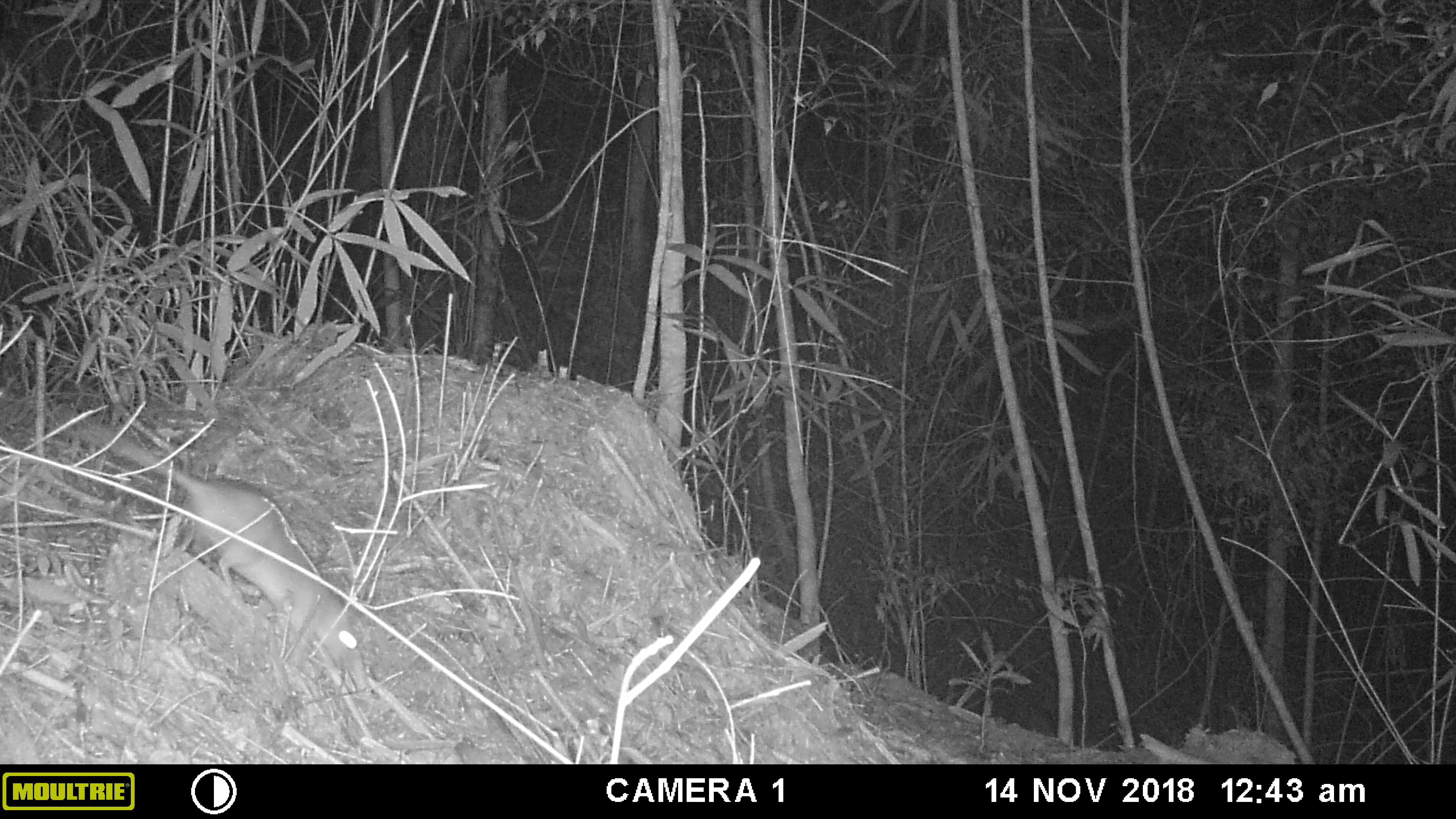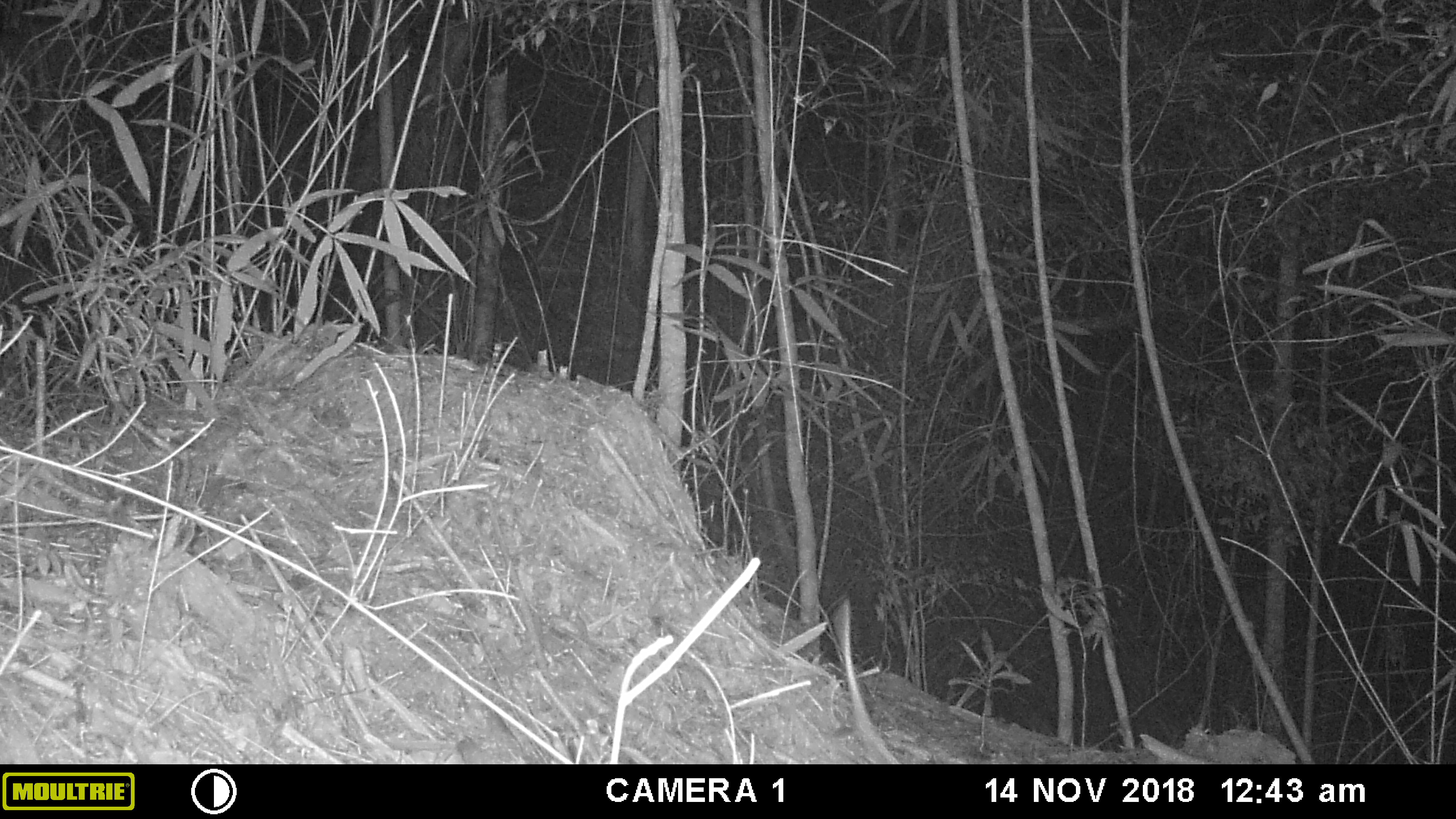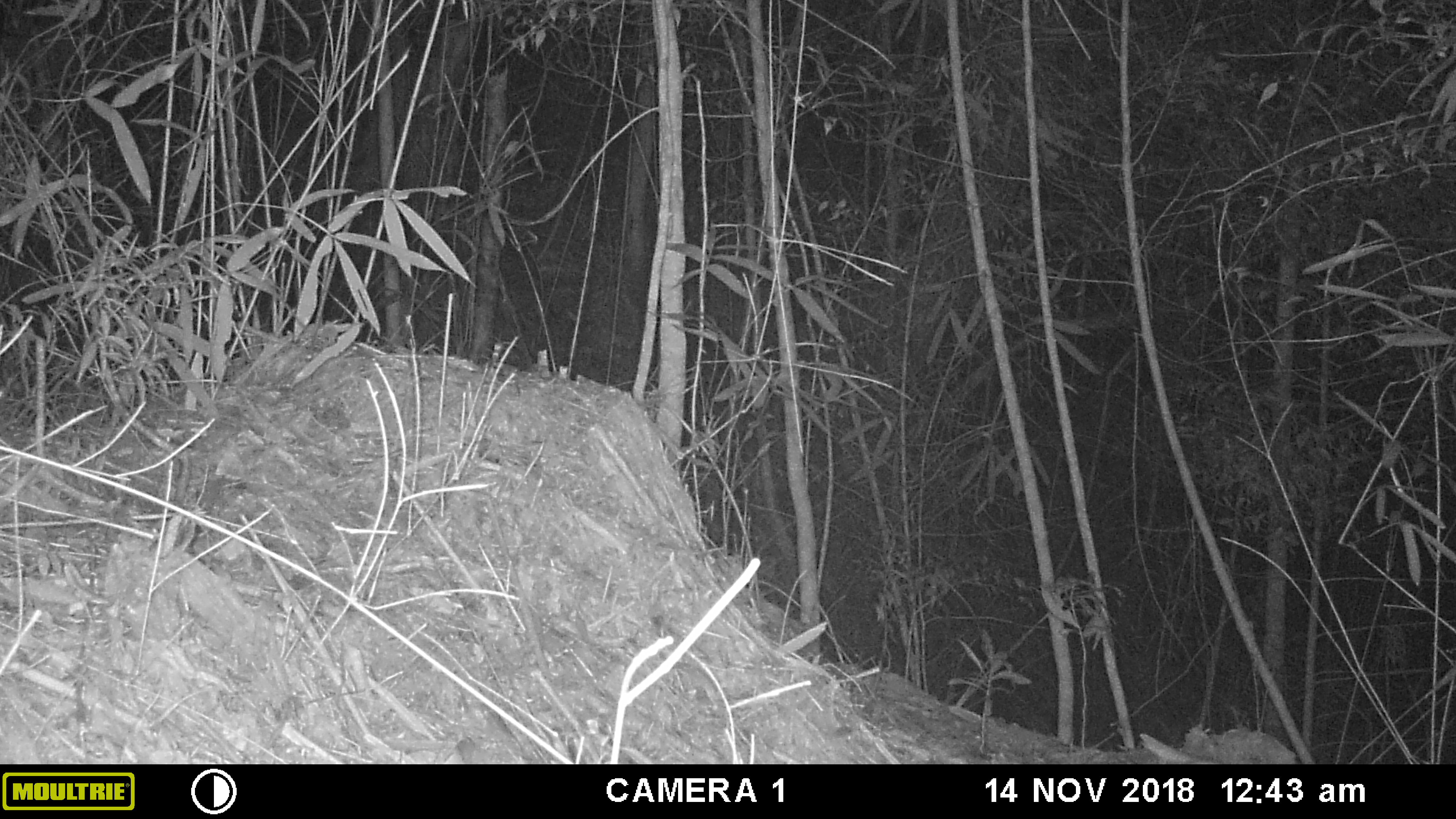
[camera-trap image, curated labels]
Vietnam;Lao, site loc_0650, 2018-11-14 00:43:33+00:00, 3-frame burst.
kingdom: Animalia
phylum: Chordata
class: Mammalia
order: Rodentia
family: Muridae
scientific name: Muridae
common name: old-world mice and rats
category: unidentified murid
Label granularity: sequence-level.